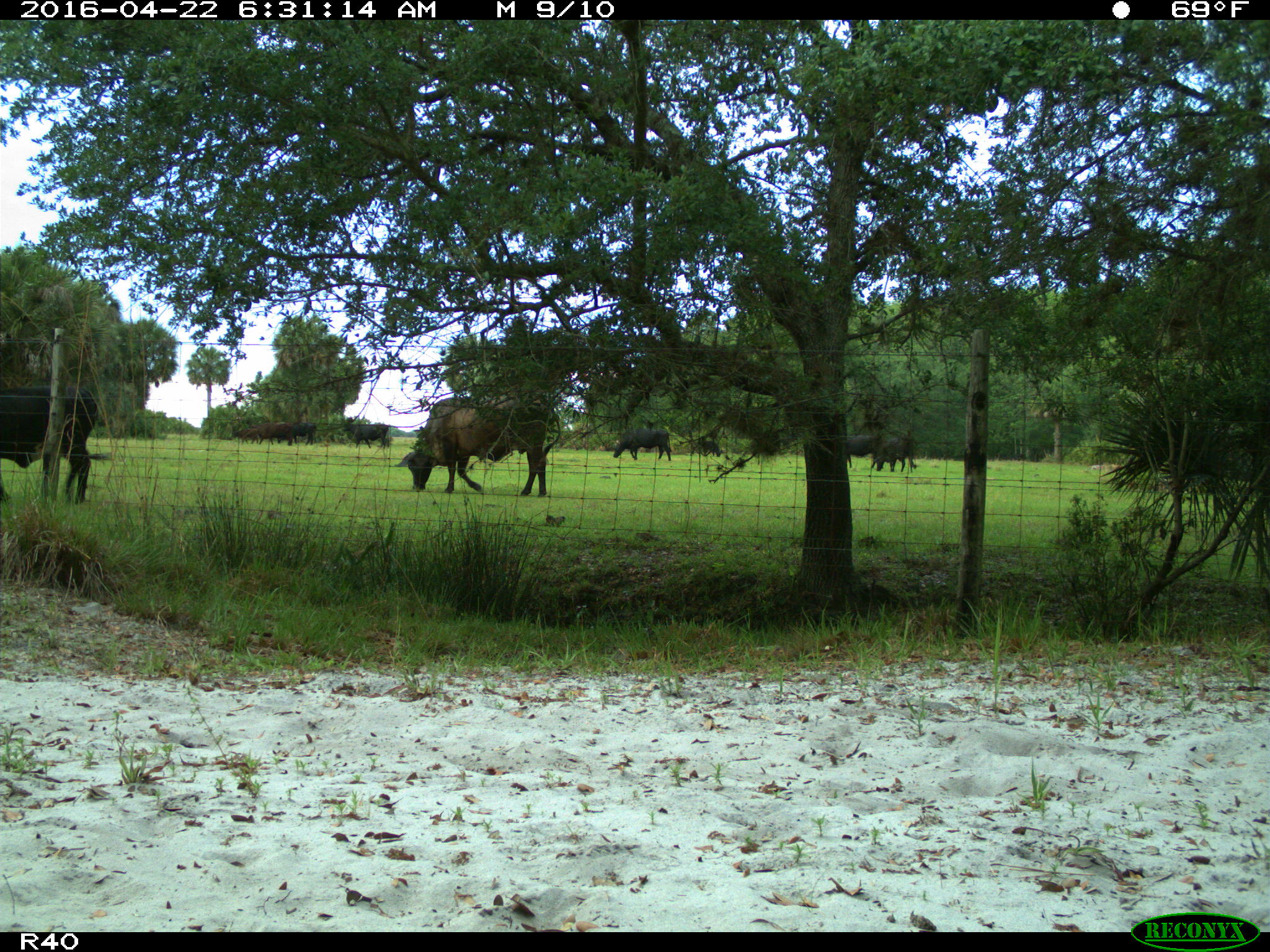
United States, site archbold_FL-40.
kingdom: Animalia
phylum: Chordata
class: Mammalia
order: Artiodactyla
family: Bovidae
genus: Bos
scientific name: Bos taurus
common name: domestic cow